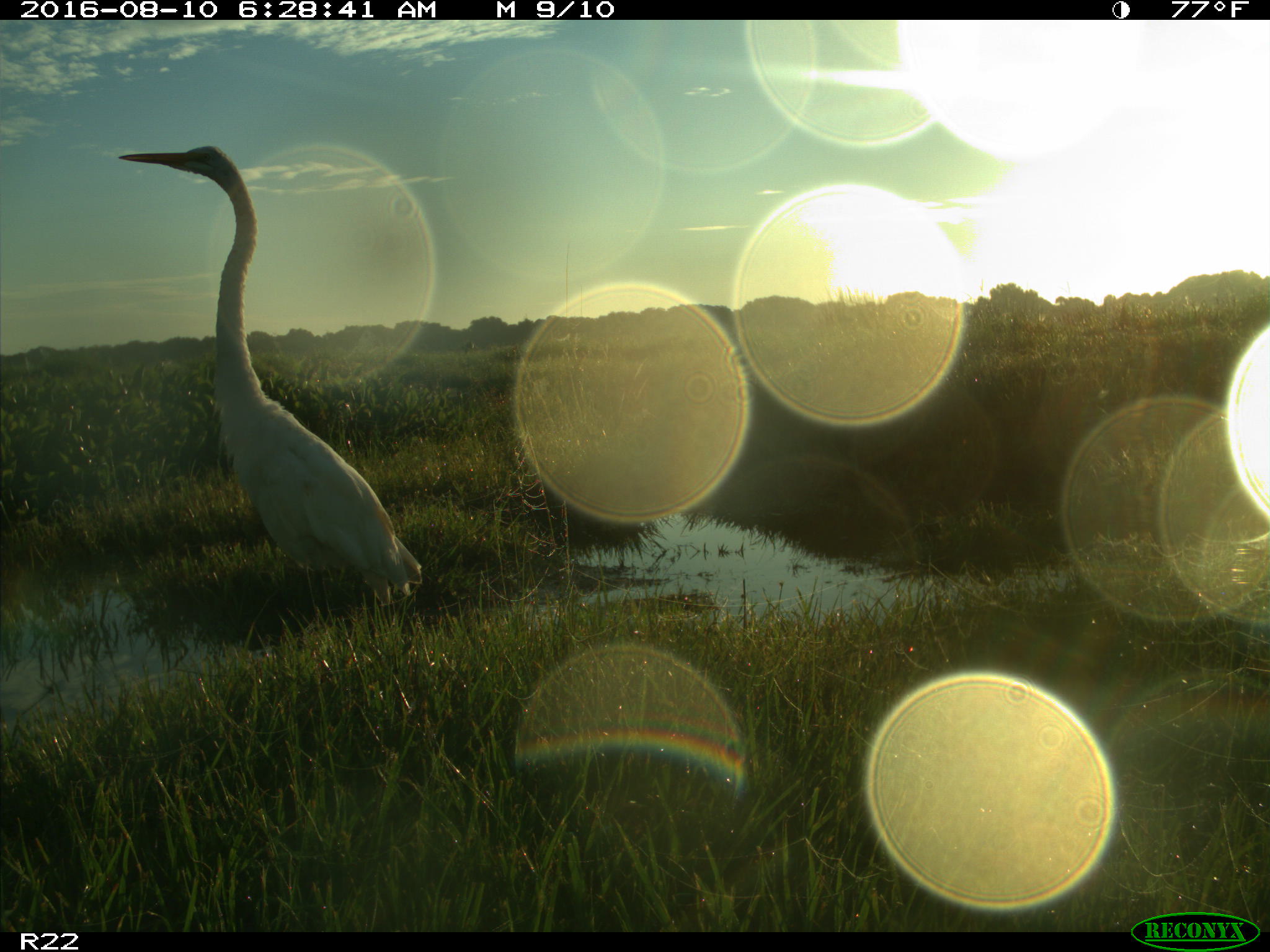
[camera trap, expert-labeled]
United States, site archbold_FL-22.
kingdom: Animalia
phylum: Chordata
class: Aves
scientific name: Aves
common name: birds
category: unidentified bird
Unidentified bird (birds) (Aves).